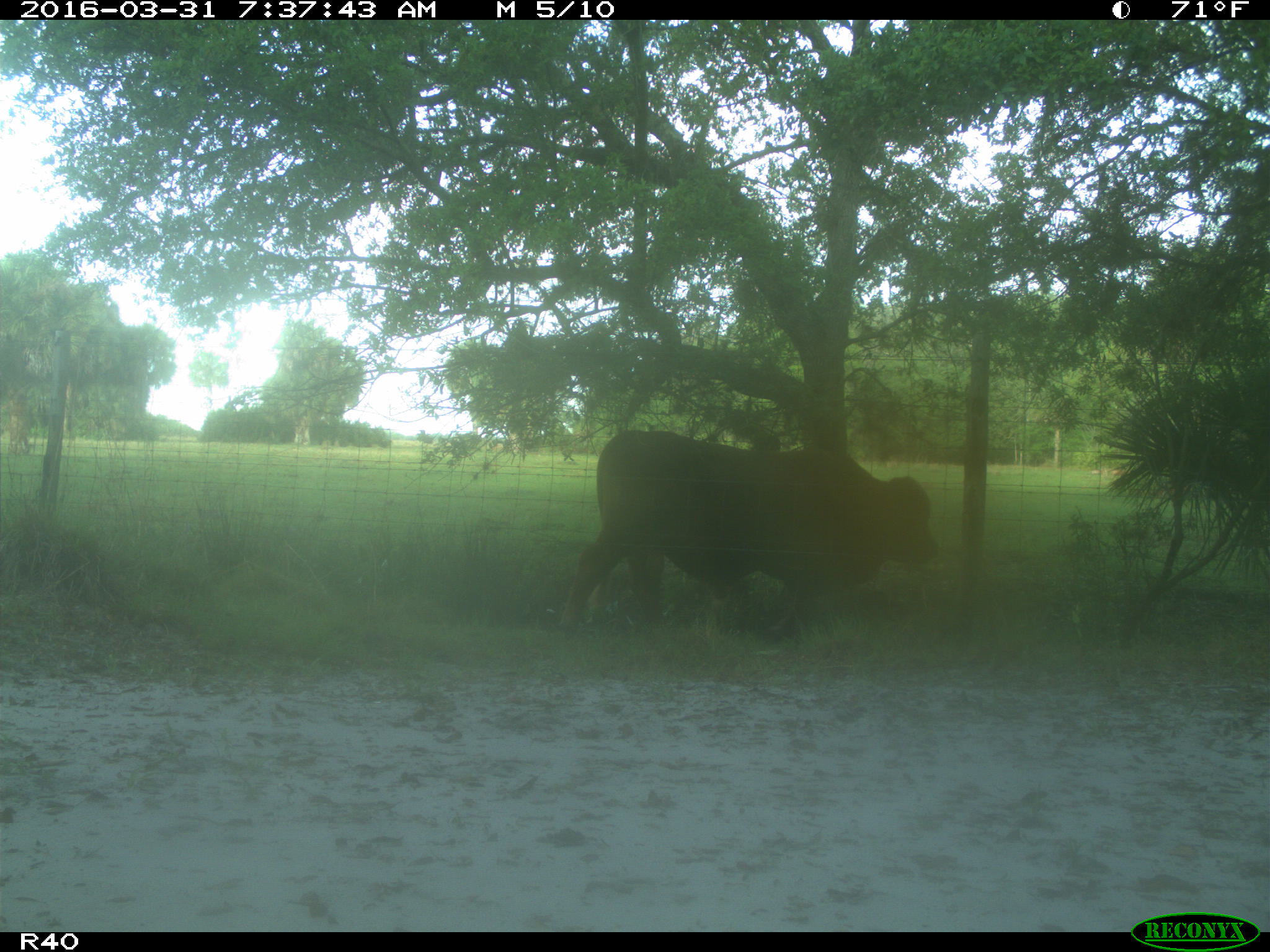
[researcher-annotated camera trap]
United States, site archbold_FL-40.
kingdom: Animalia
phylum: Chordata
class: Mammalia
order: Artiodactyla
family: Bovidae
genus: Bos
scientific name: Bos taurus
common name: domestic cow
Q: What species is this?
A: Bos taurus (domestic cow).